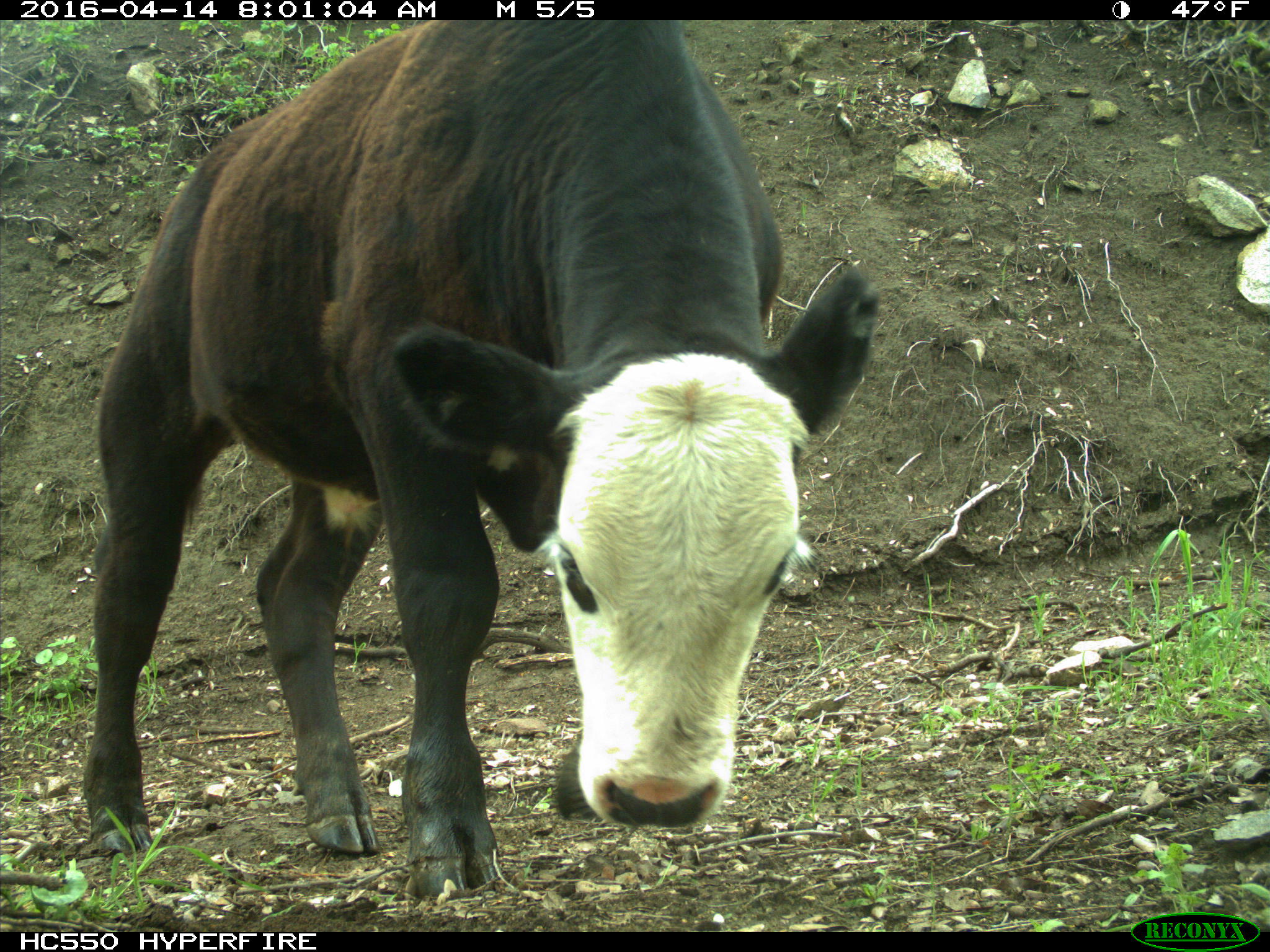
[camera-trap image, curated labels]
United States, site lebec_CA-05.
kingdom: Animalia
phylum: Chordata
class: Mammalia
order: Artiodactyla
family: Bovidae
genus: Bos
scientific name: Bos taurus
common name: domestic cow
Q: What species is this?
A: Bos taurus (domestic cow).